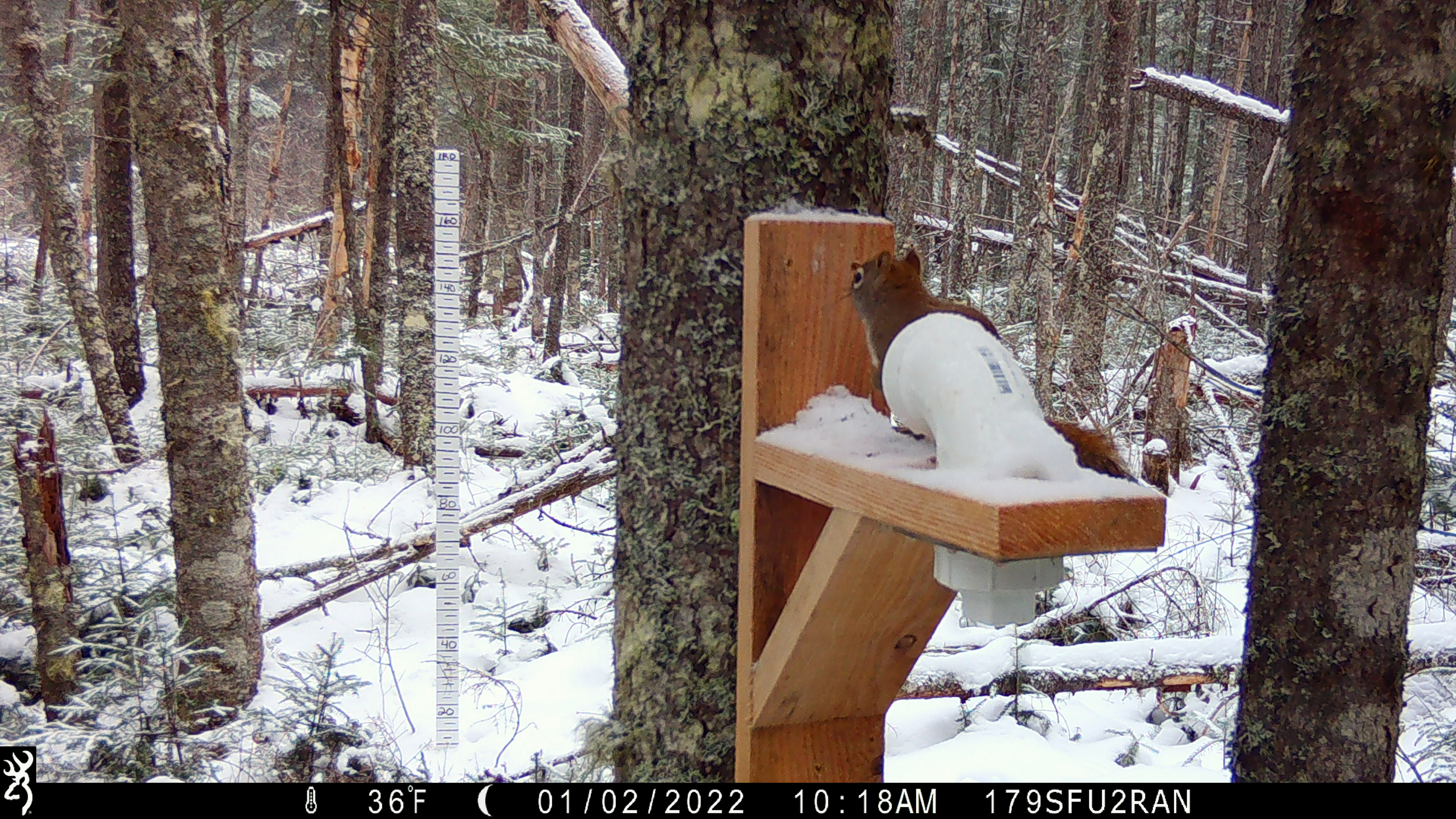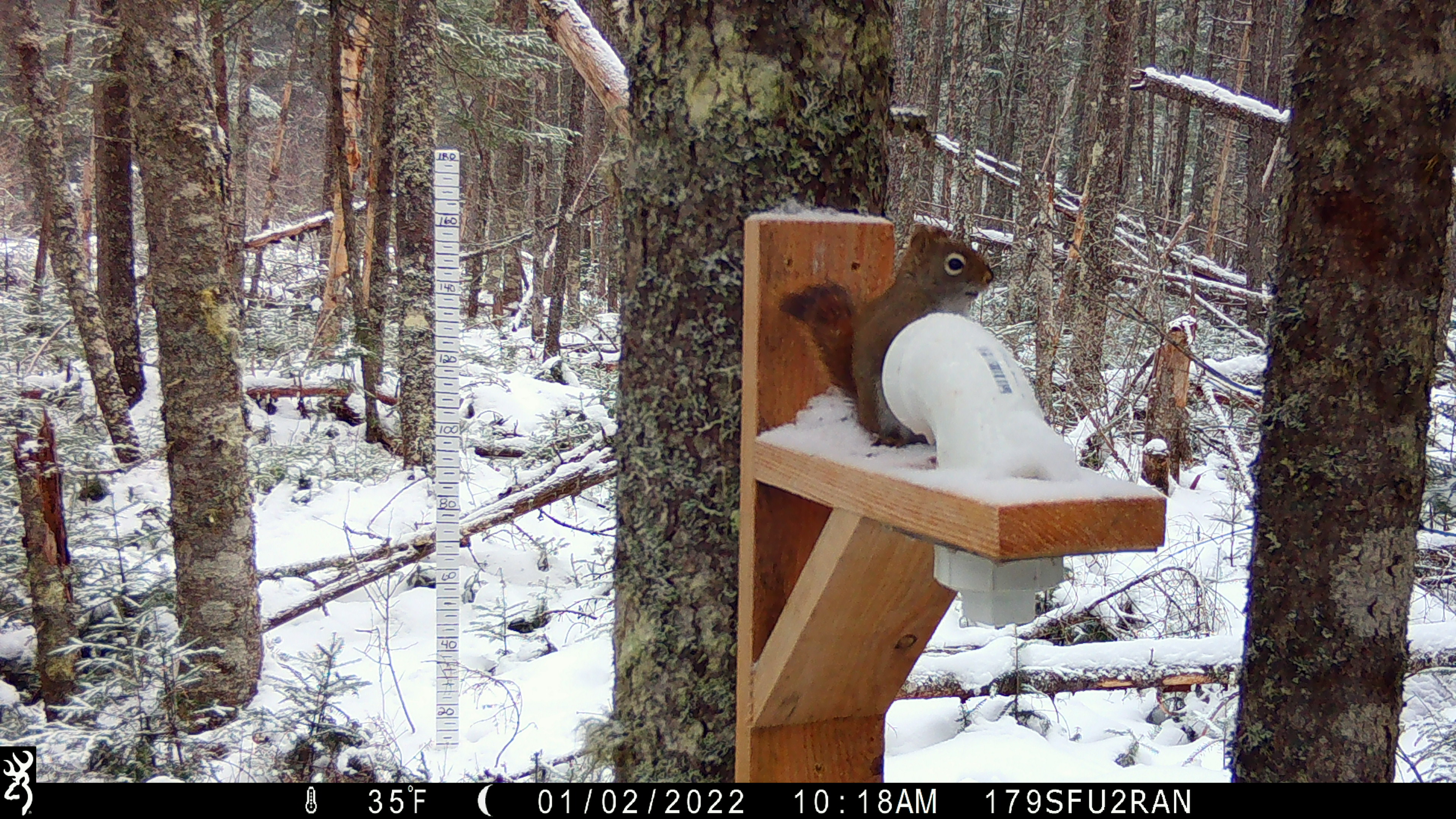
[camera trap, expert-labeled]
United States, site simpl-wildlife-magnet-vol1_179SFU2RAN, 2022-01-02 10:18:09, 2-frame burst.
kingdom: Animalia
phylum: Chordata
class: Mammalia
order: Rodentia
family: Sciuridae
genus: Tamiasciurus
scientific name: Tamiasciurus hudsonicus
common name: red squirrel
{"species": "red squirrel (Tamiasciurus hudsonicus)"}